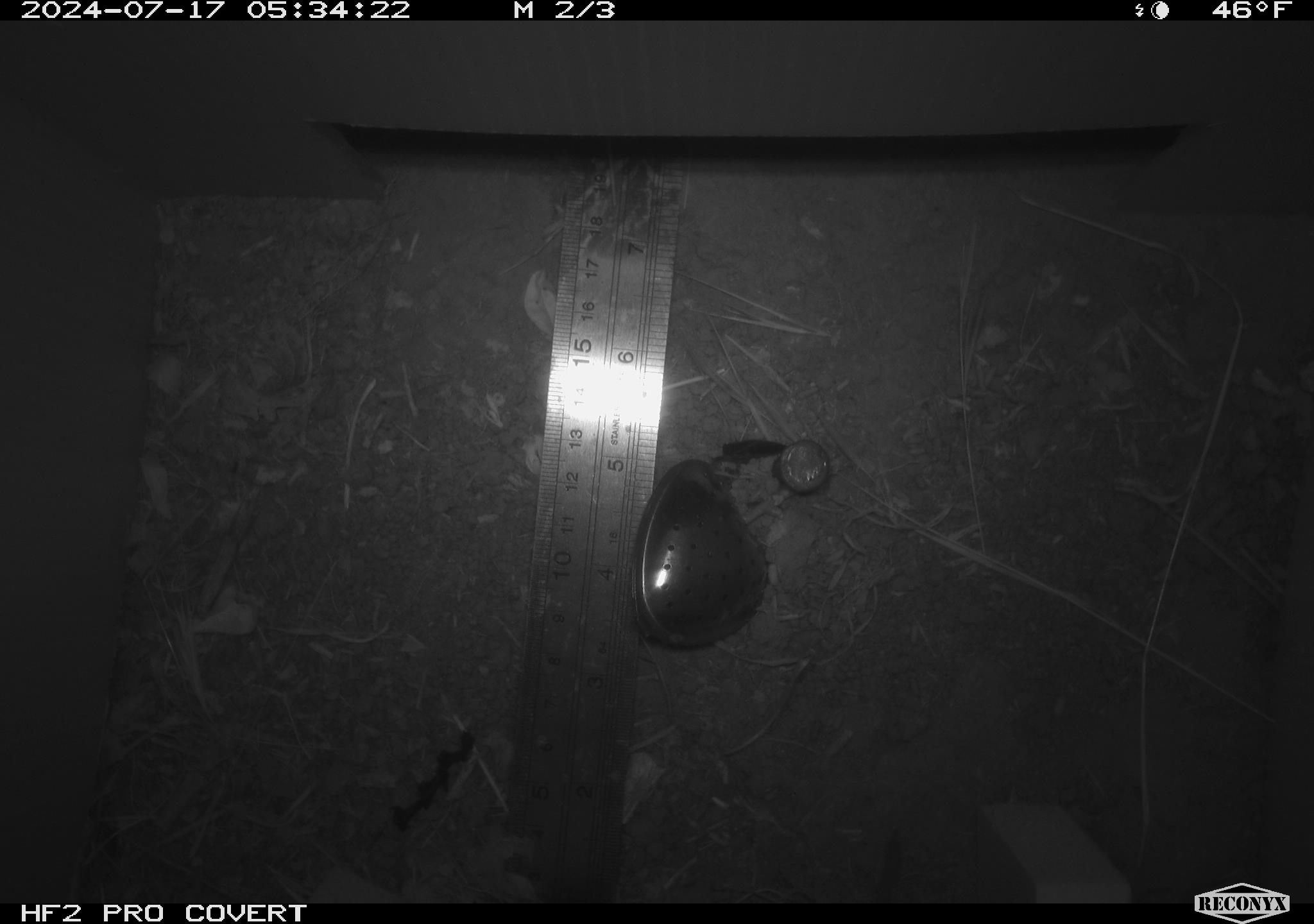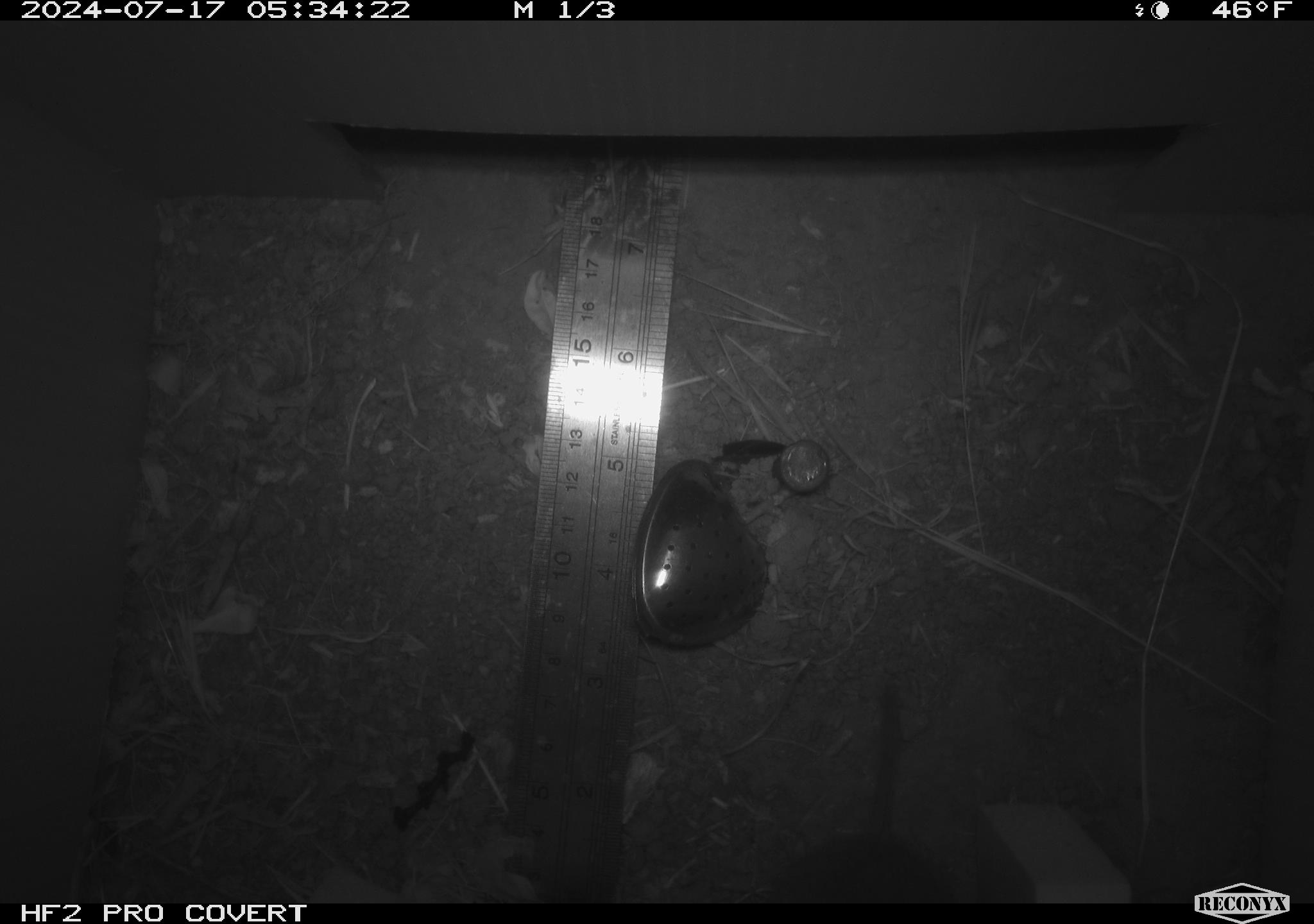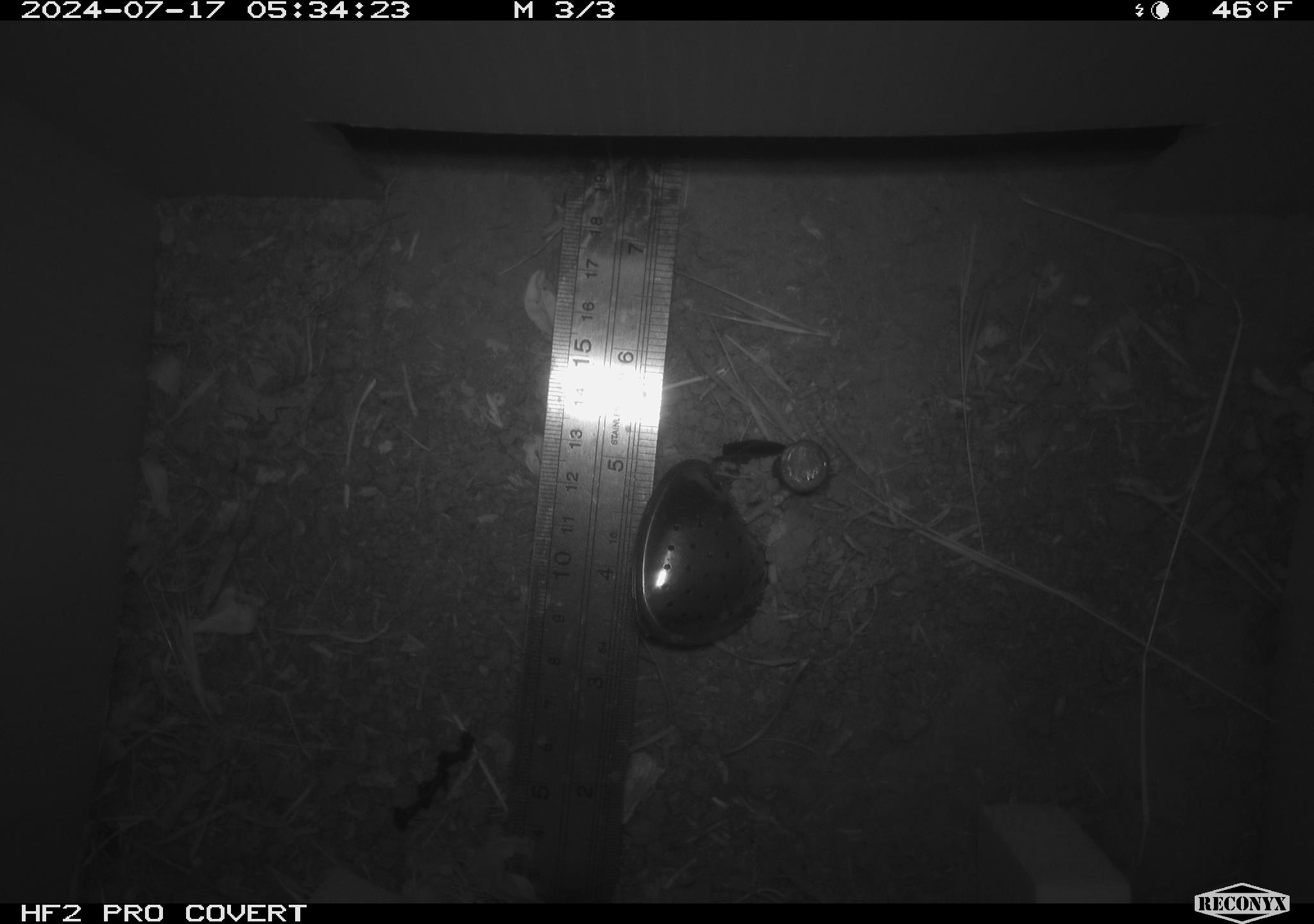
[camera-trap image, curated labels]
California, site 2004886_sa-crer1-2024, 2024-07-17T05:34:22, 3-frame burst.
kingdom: Animalia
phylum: Chordata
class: Mammalia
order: Rodentia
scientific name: Rodentia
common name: mouse species